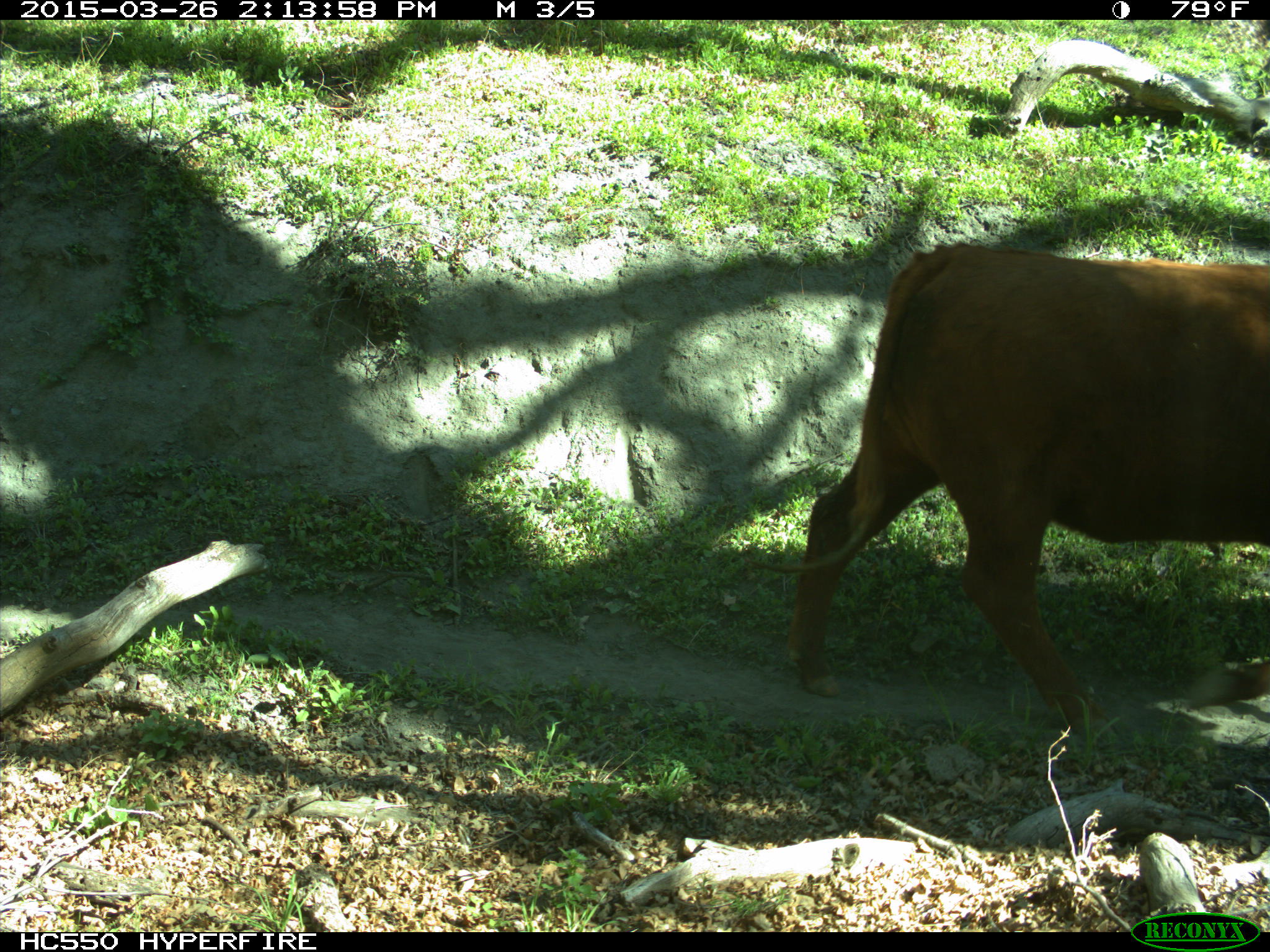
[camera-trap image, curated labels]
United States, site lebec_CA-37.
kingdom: Animalia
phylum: Chordata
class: Mammalia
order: Artiodactyla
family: Bovidae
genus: Bos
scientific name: Bos taurus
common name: domestic cow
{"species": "Bos taurus (domestic cow)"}